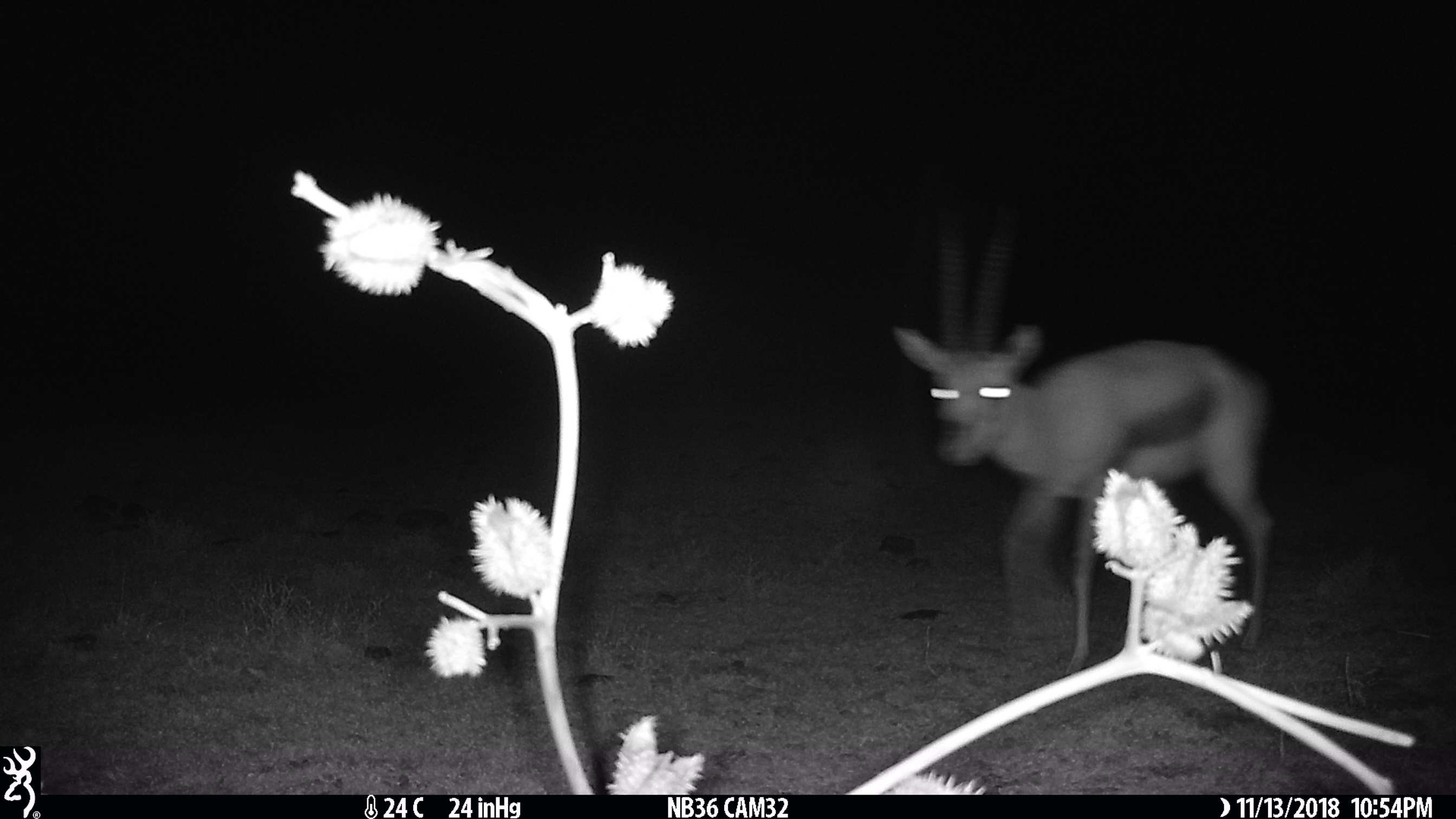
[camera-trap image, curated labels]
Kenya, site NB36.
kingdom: Animalia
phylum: Chordata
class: Mammalia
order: Artiodactyla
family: Bovidae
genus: Eudorcas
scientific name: Eudorcas thomsonii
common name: thomon's gazelle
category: gazelle thomsons